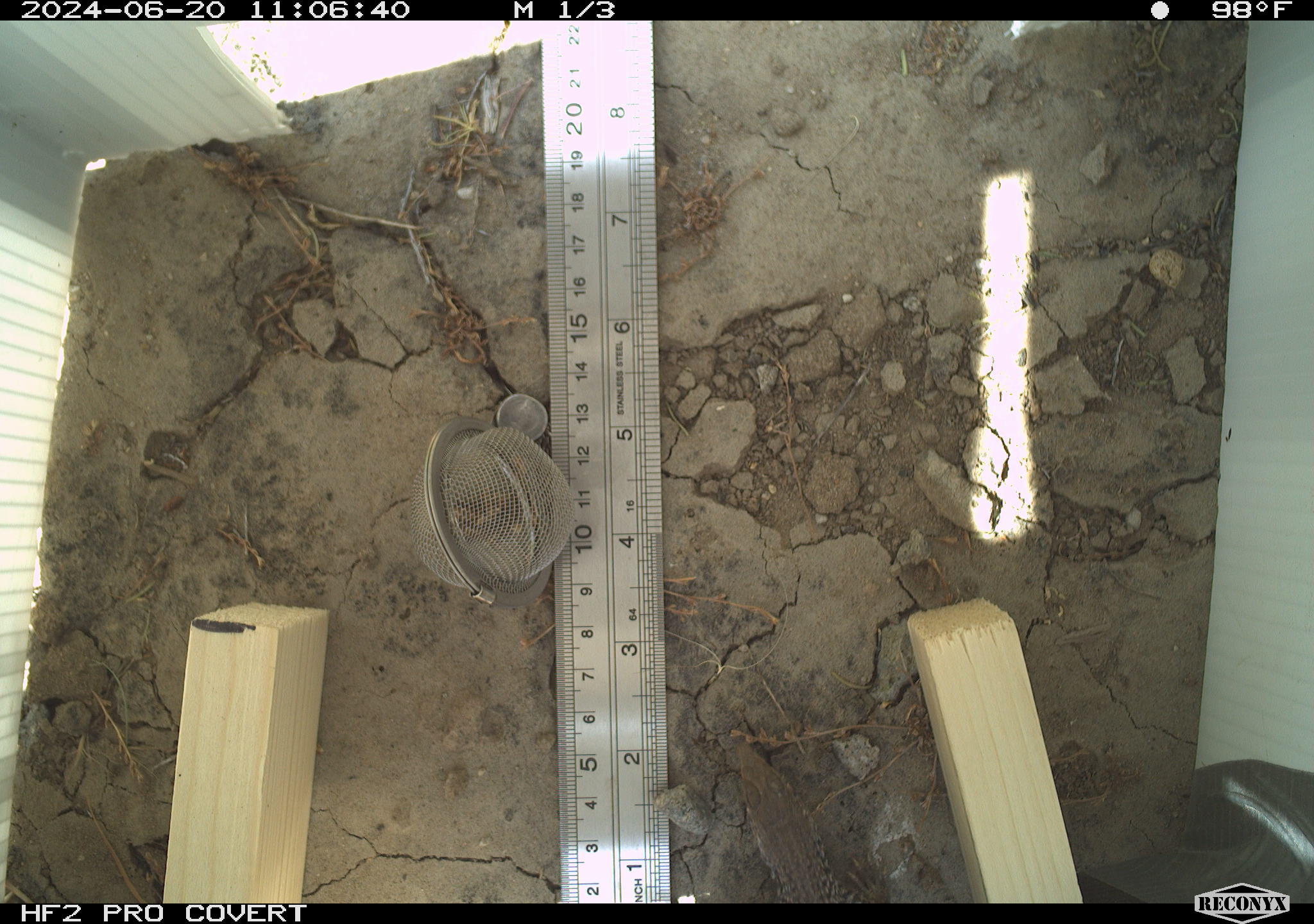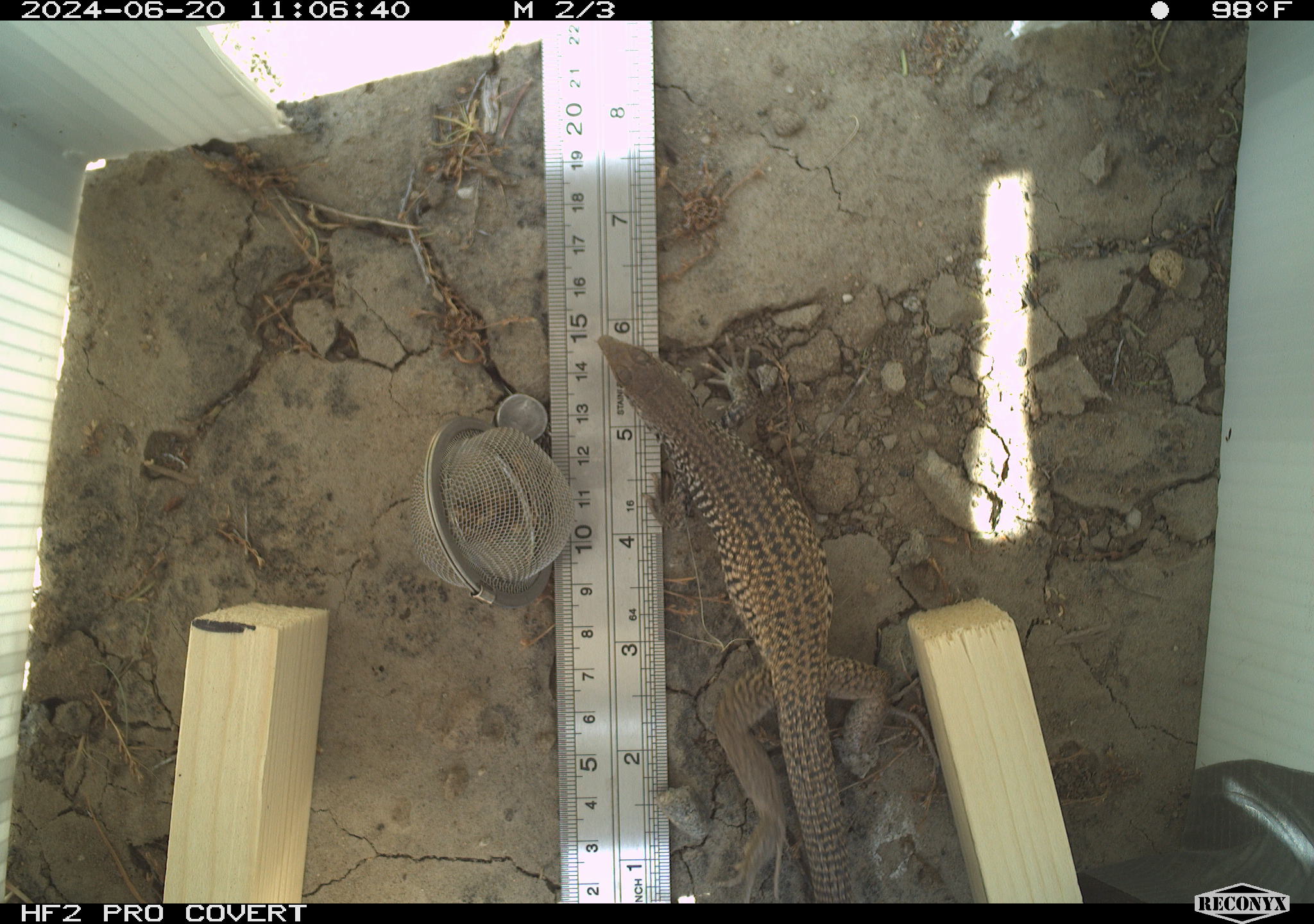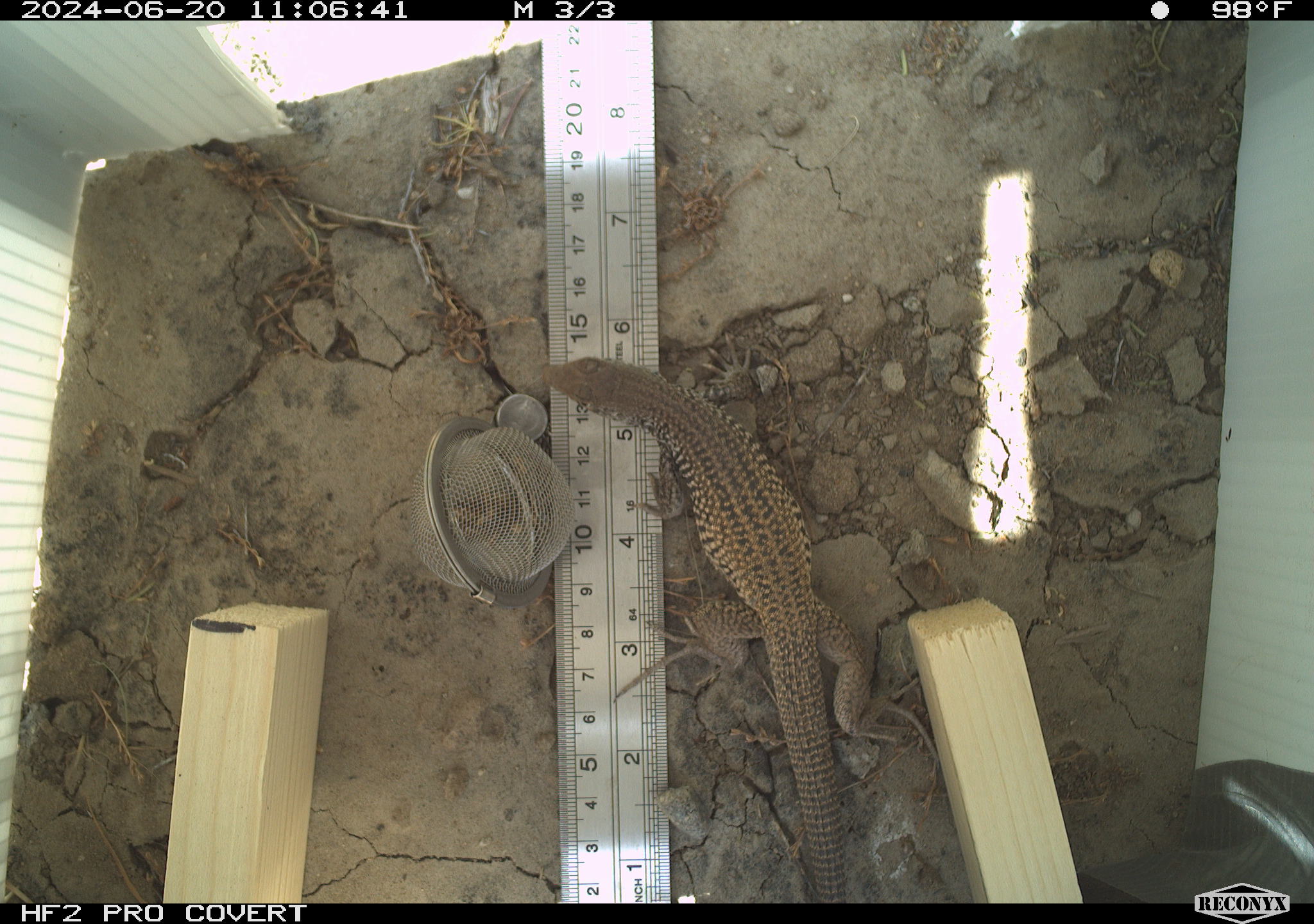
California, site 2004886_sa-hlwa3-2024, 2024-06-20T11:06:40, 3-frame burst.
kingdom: Animalia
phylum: Chordata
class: Reptilia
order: Squamata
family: Teiidae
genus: Aspidoscelis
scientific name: Aspidoscelis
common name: whiptail lizards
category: aspidoscelis species